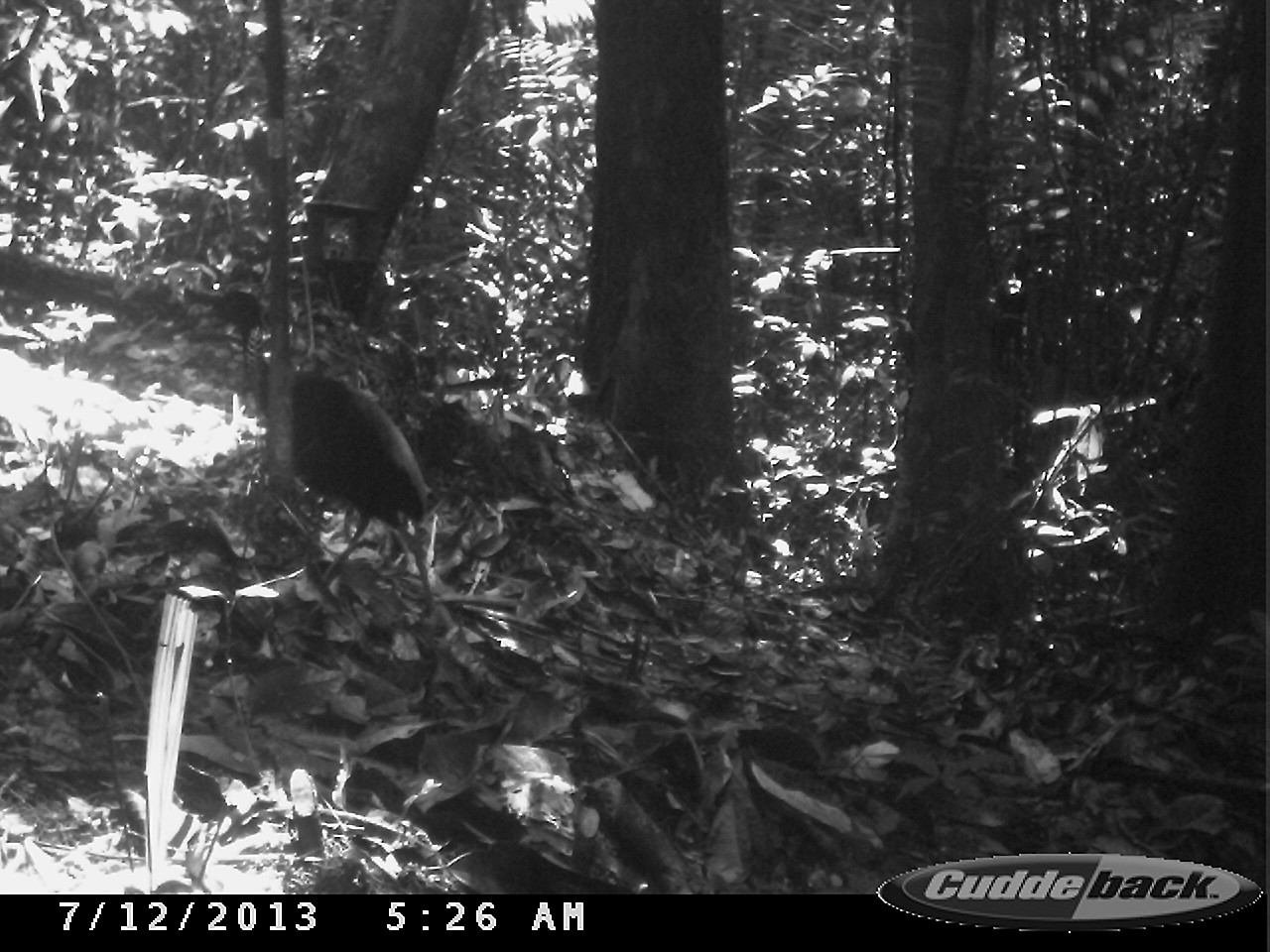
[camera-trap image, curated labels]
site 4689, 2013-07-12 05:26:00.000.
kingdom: Animalia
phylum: Chordata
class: Aves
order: Gruiformes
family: Psophiidae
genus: Psophia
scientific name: Psophia crepitans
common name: gray-winged trumpeter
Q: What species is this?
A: Psophia crepitans (gray-winged trumpeter).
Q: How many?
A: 1.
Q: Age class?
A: Adult.